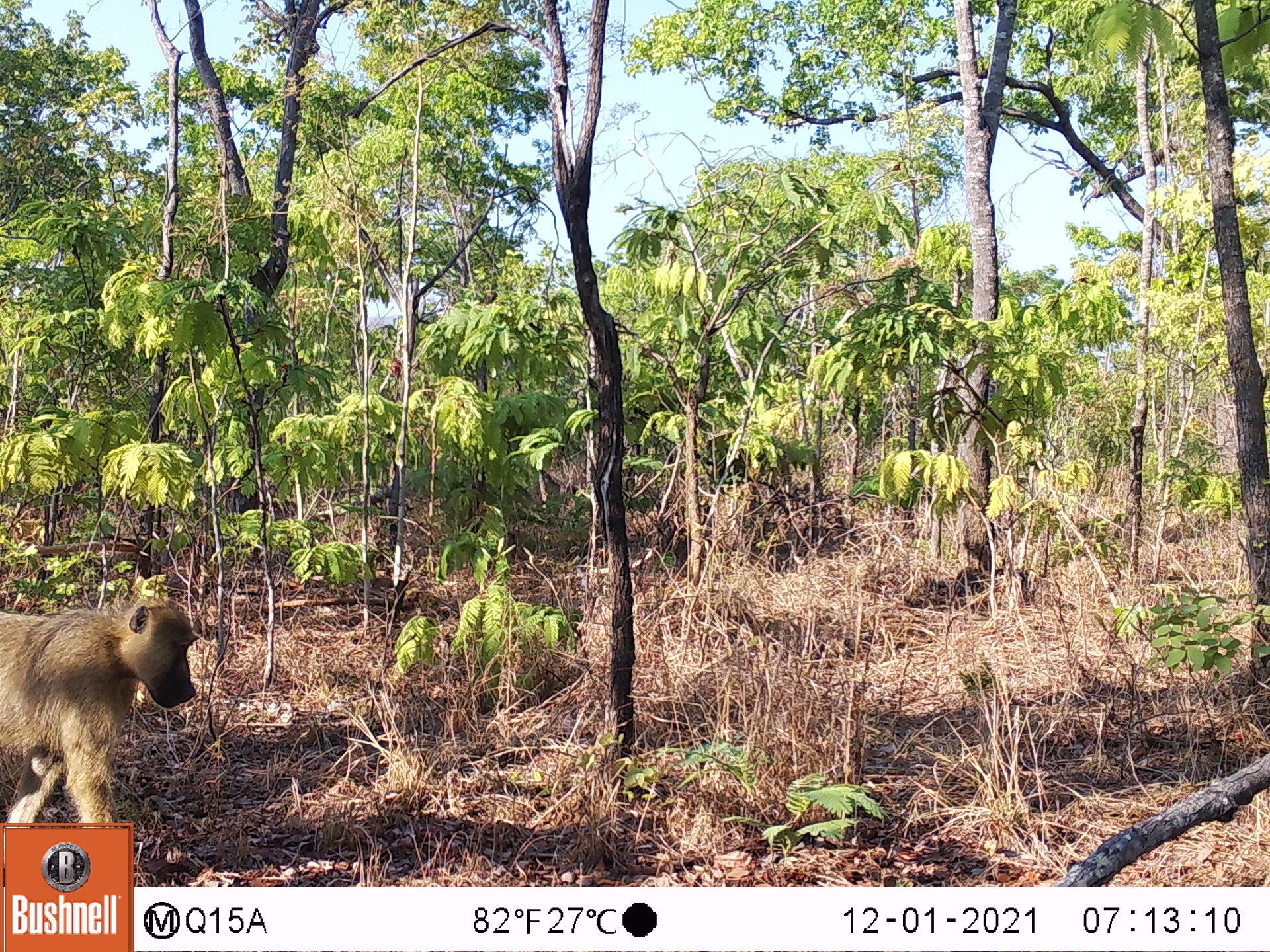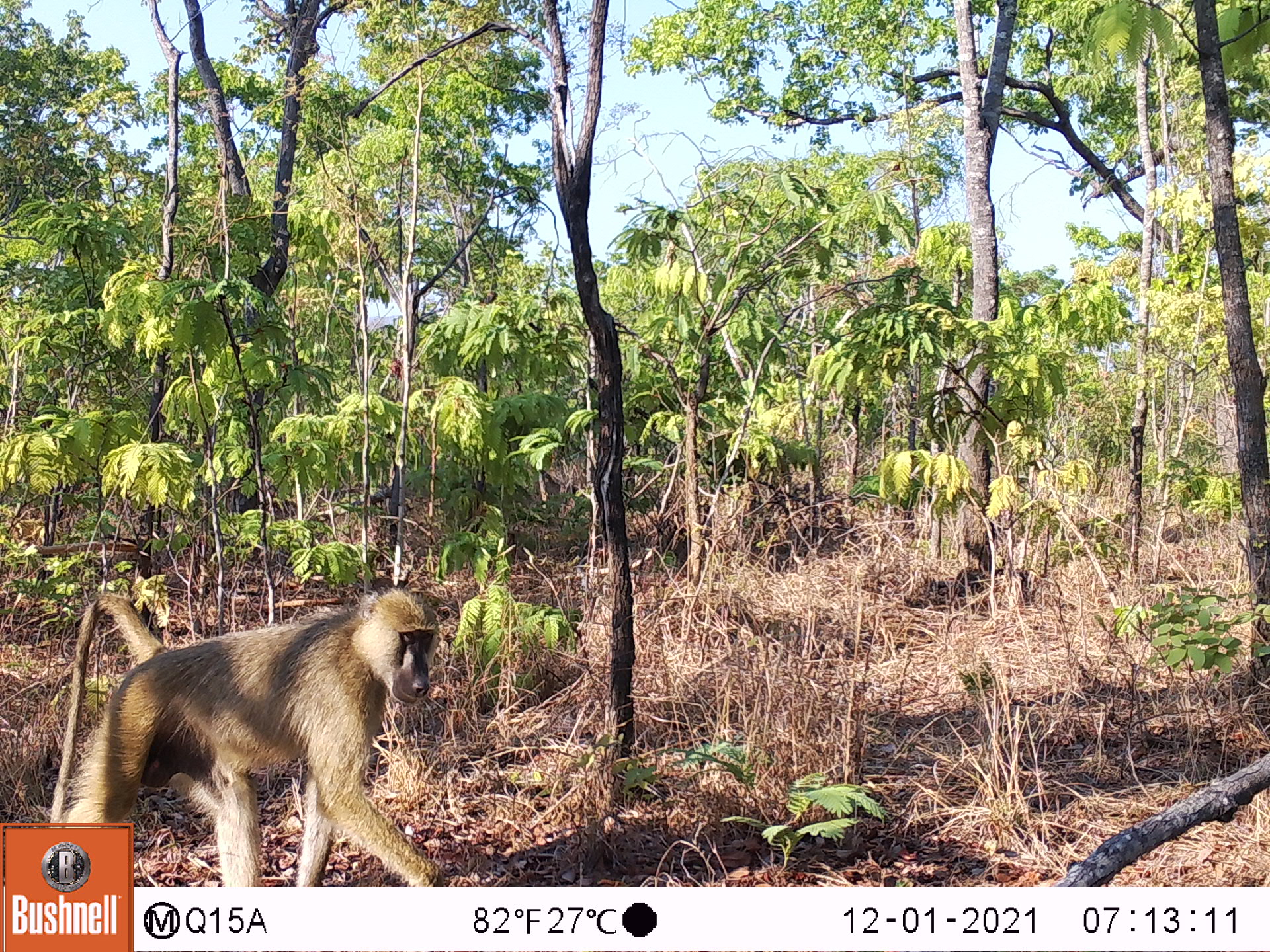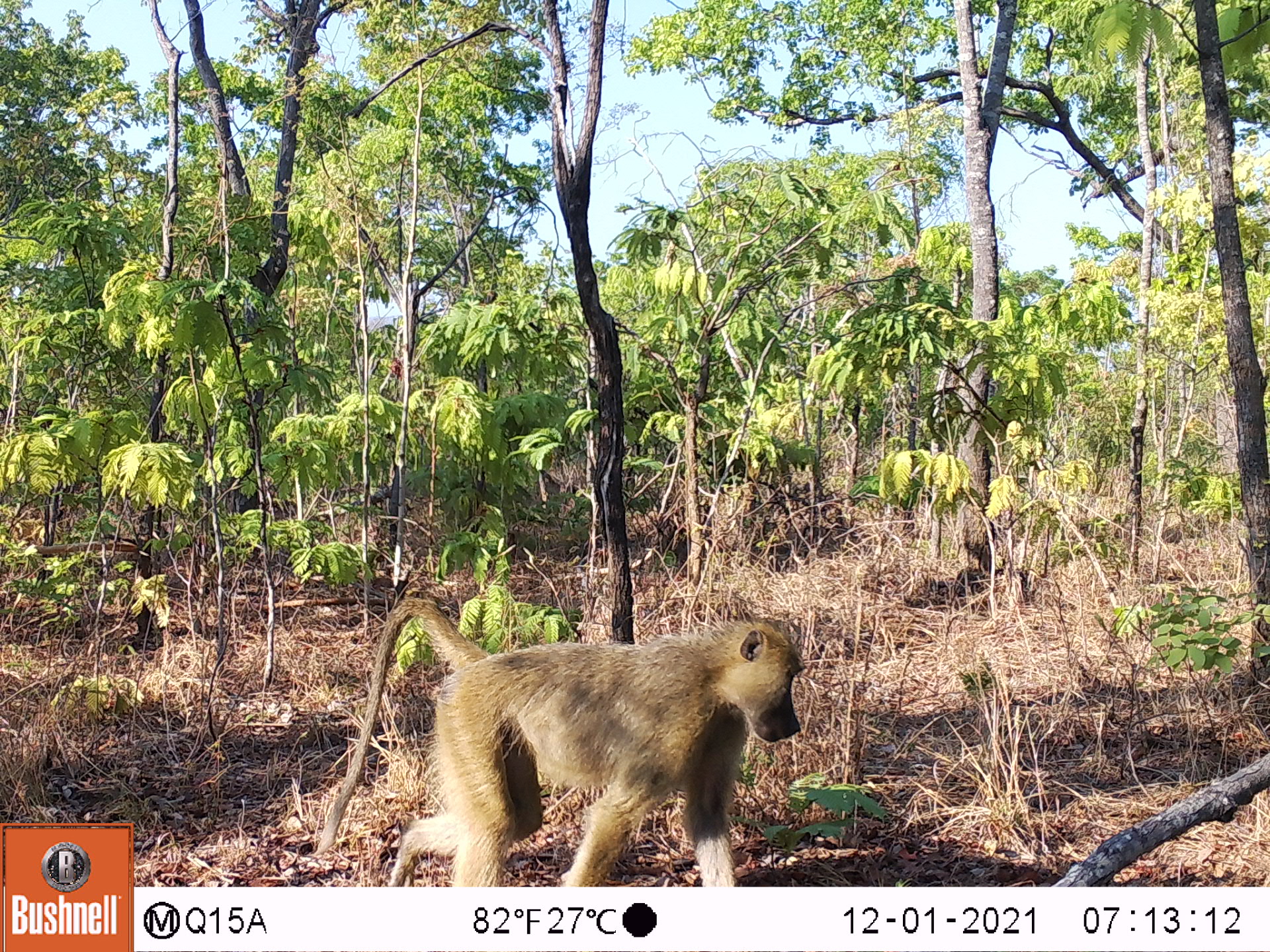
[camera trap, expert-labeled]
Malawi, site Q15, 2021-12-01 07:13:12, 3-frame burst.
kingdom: Animalia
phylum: Chordata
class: Mammalia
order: Primates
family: Cercopithecidae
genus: Papio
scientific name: Papio cynocephalus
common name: yellow baboon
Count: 1.